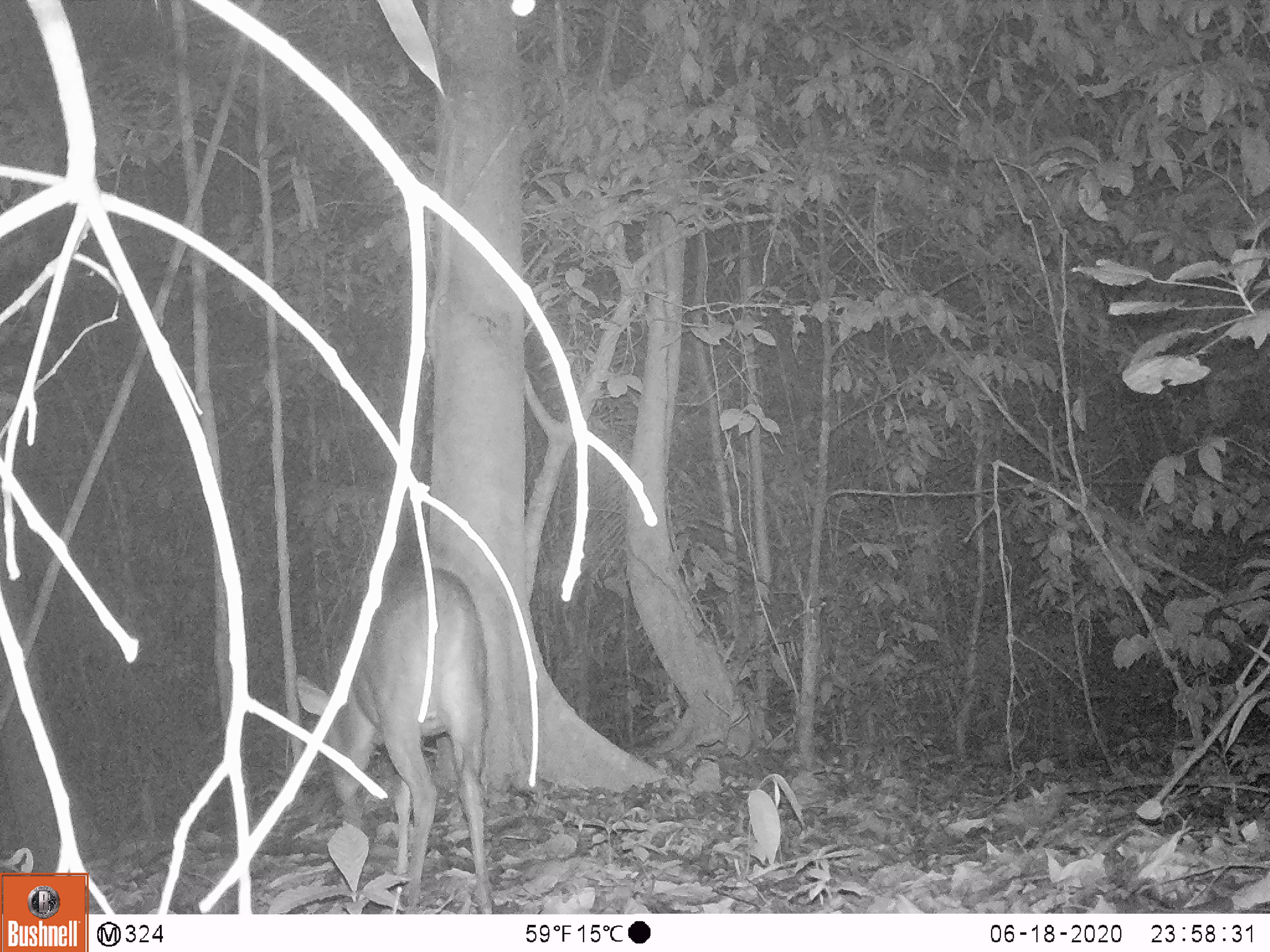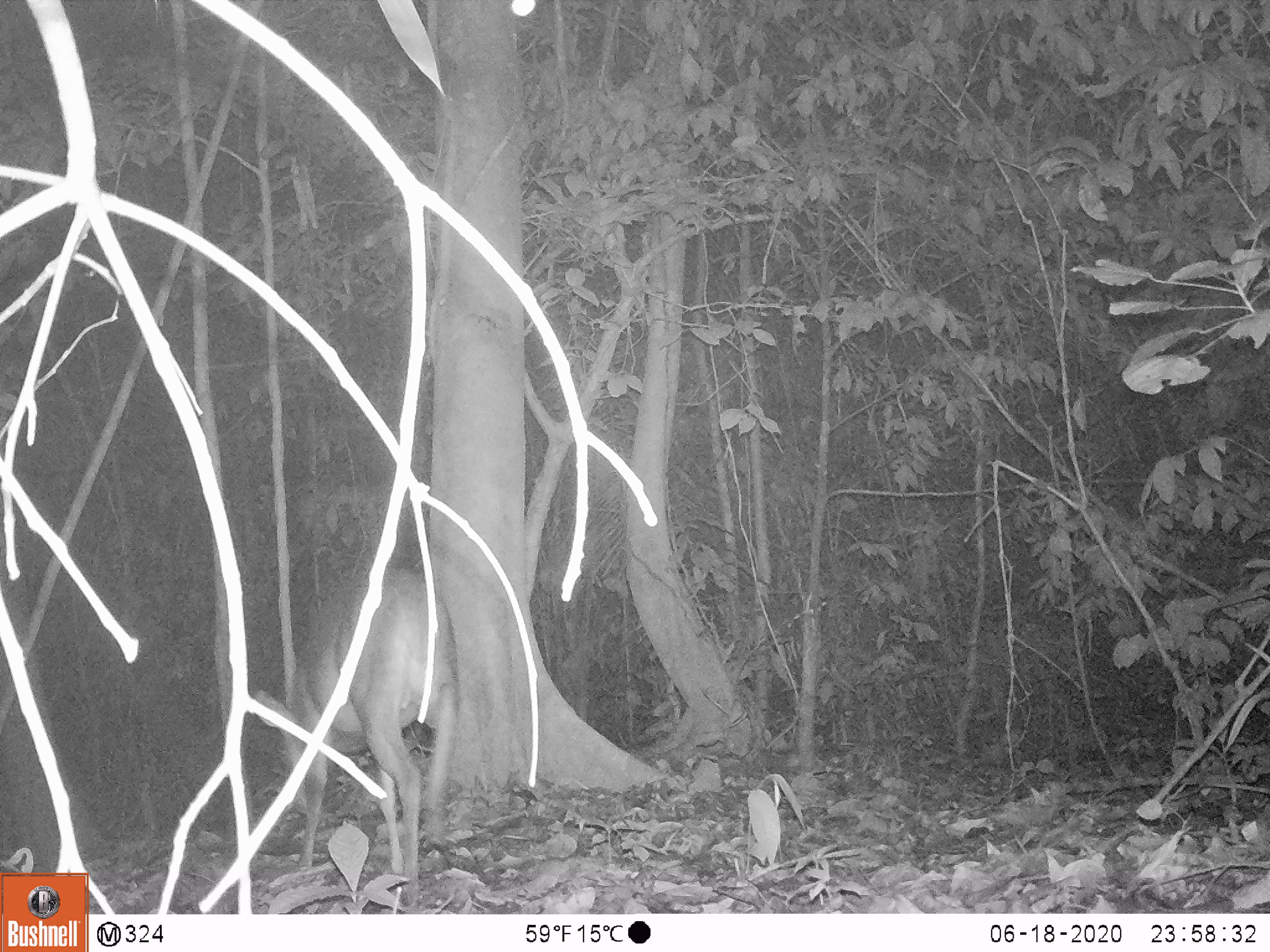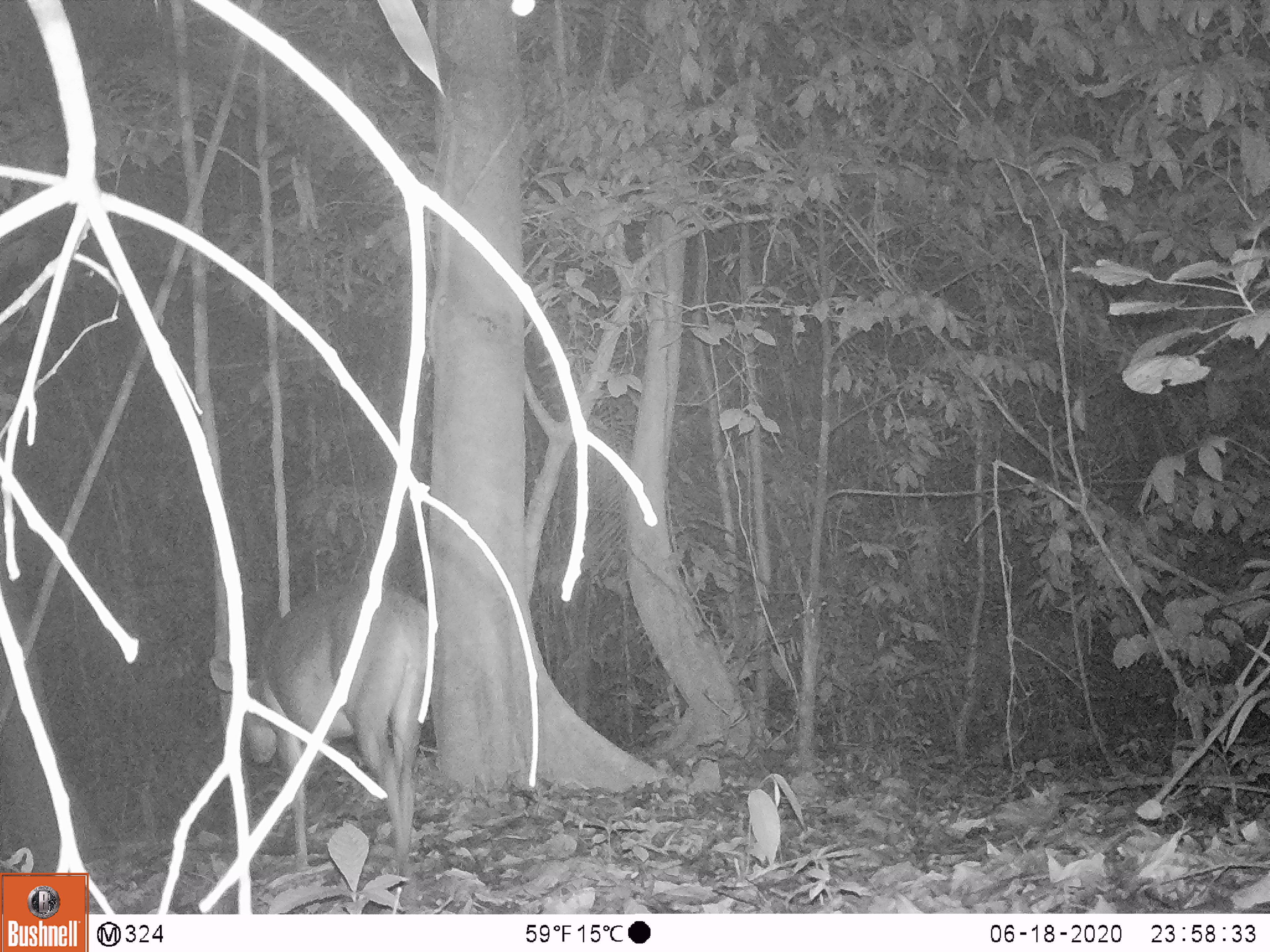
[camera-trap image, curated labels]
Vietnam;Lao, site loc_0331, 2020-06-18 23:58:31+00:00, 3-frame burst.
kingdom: Animalia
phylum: Chordata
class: Mammalia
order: Artiodactyla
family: Cervidae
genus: Muntiacus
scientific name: Muntiacus vuquangensis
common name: large-antlered muntjac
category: large antlered muntjac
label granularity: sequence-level